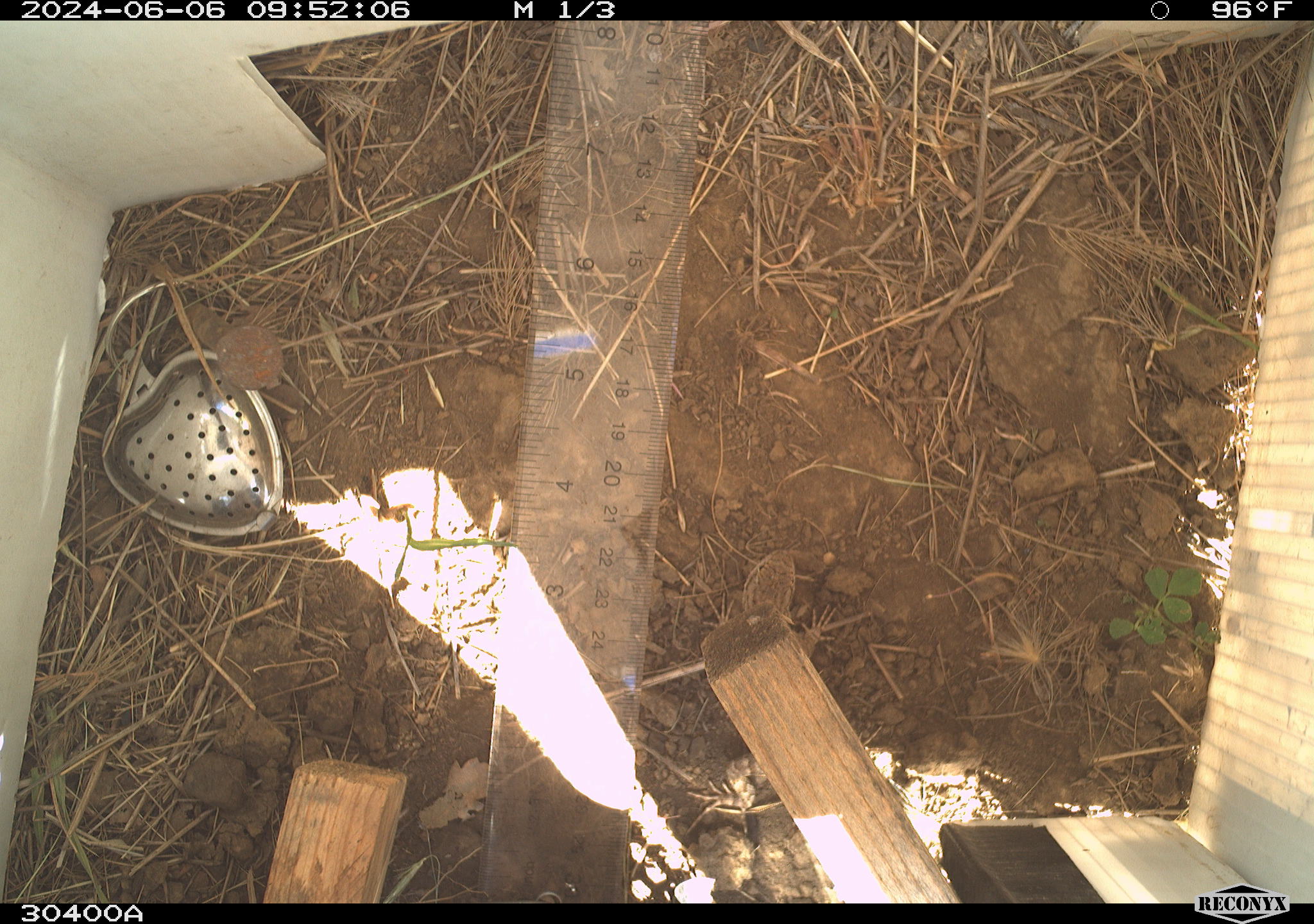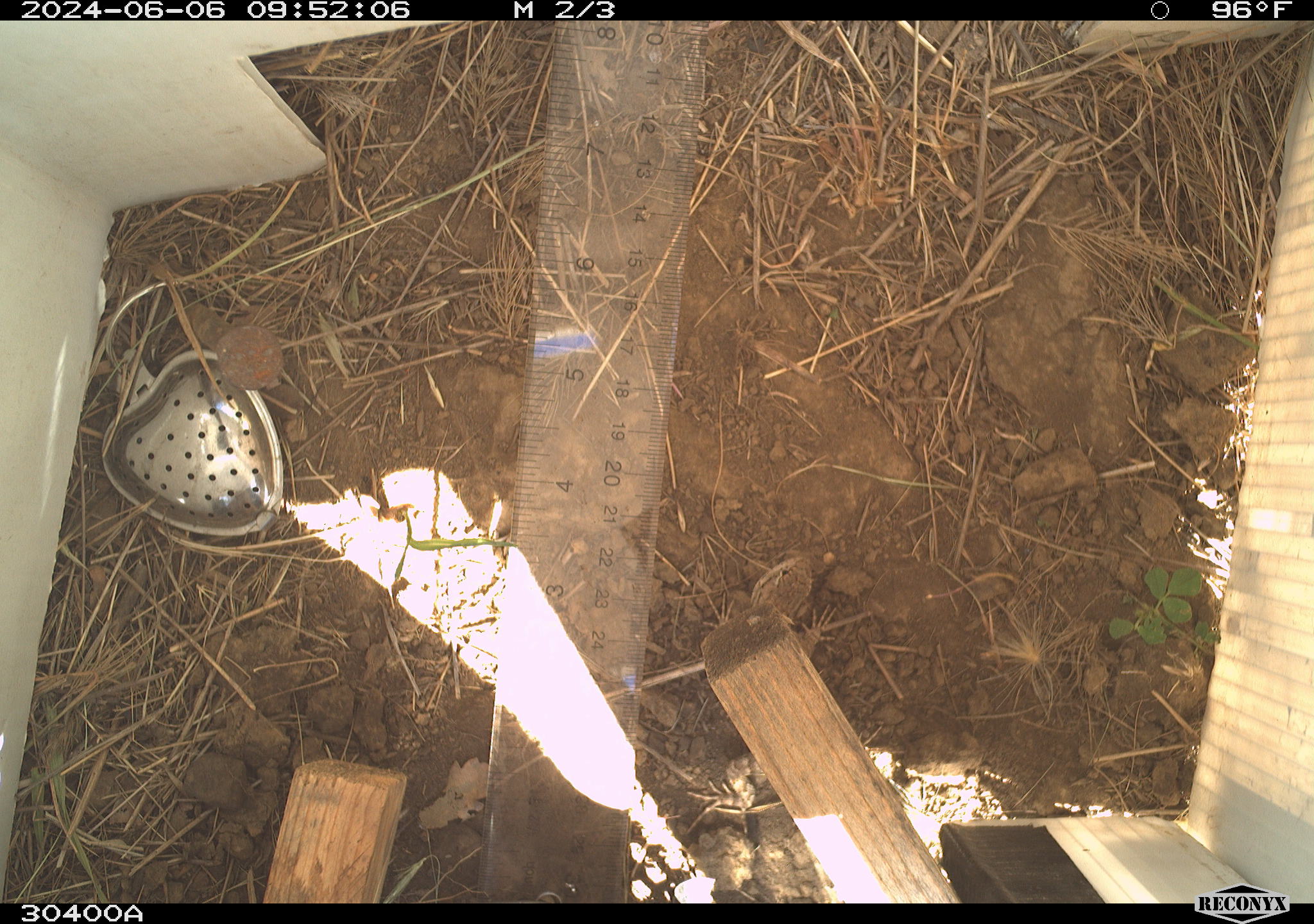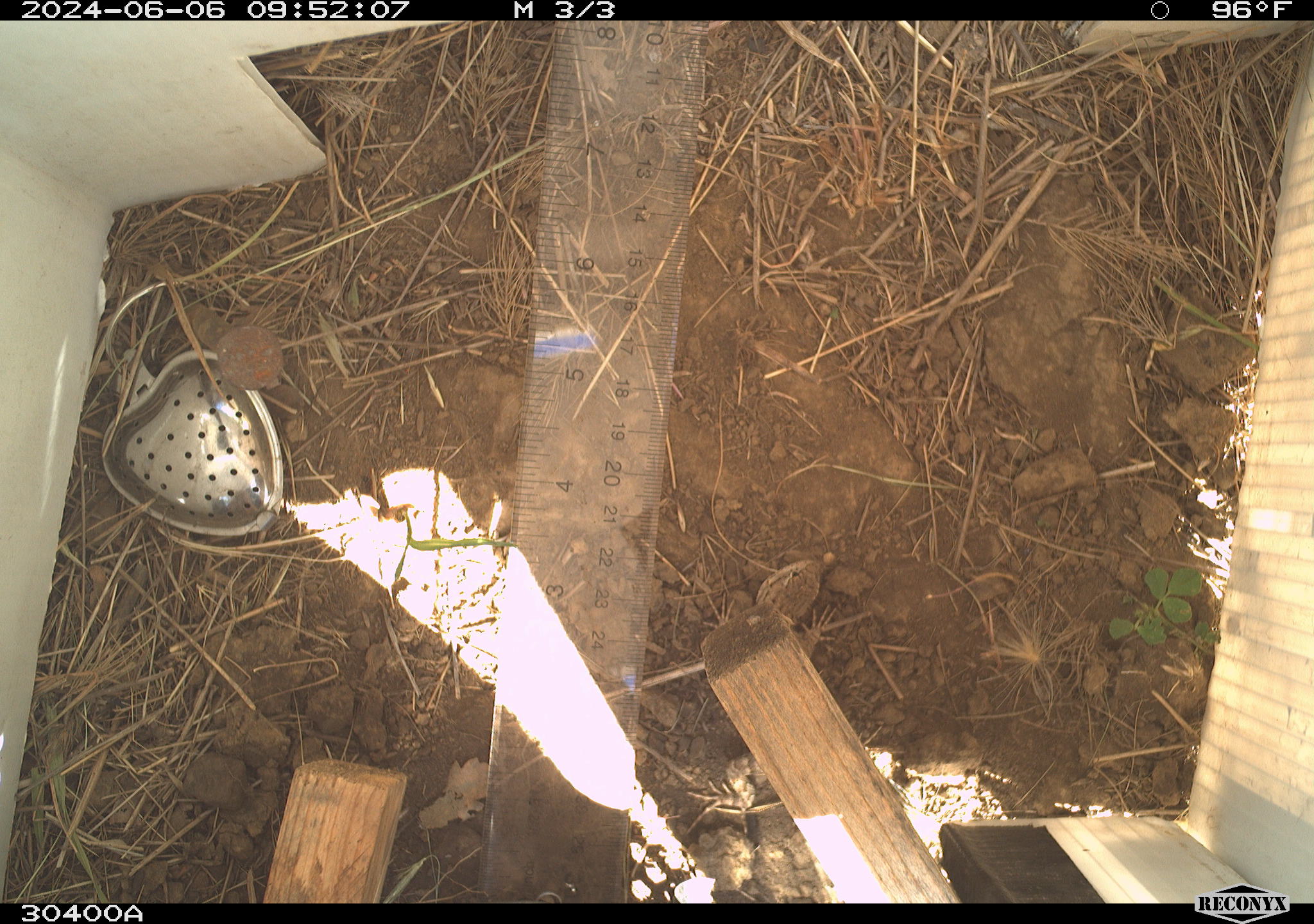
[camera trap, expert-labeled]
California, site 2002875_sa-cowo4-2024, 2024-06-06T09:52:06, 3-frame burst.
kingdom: Animalia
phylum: Chordata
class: Reptilia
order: Squamata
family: Phrynosomatidae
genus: Sceloporus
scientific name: Sceloporus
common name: spiny lizards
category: sceloporus species